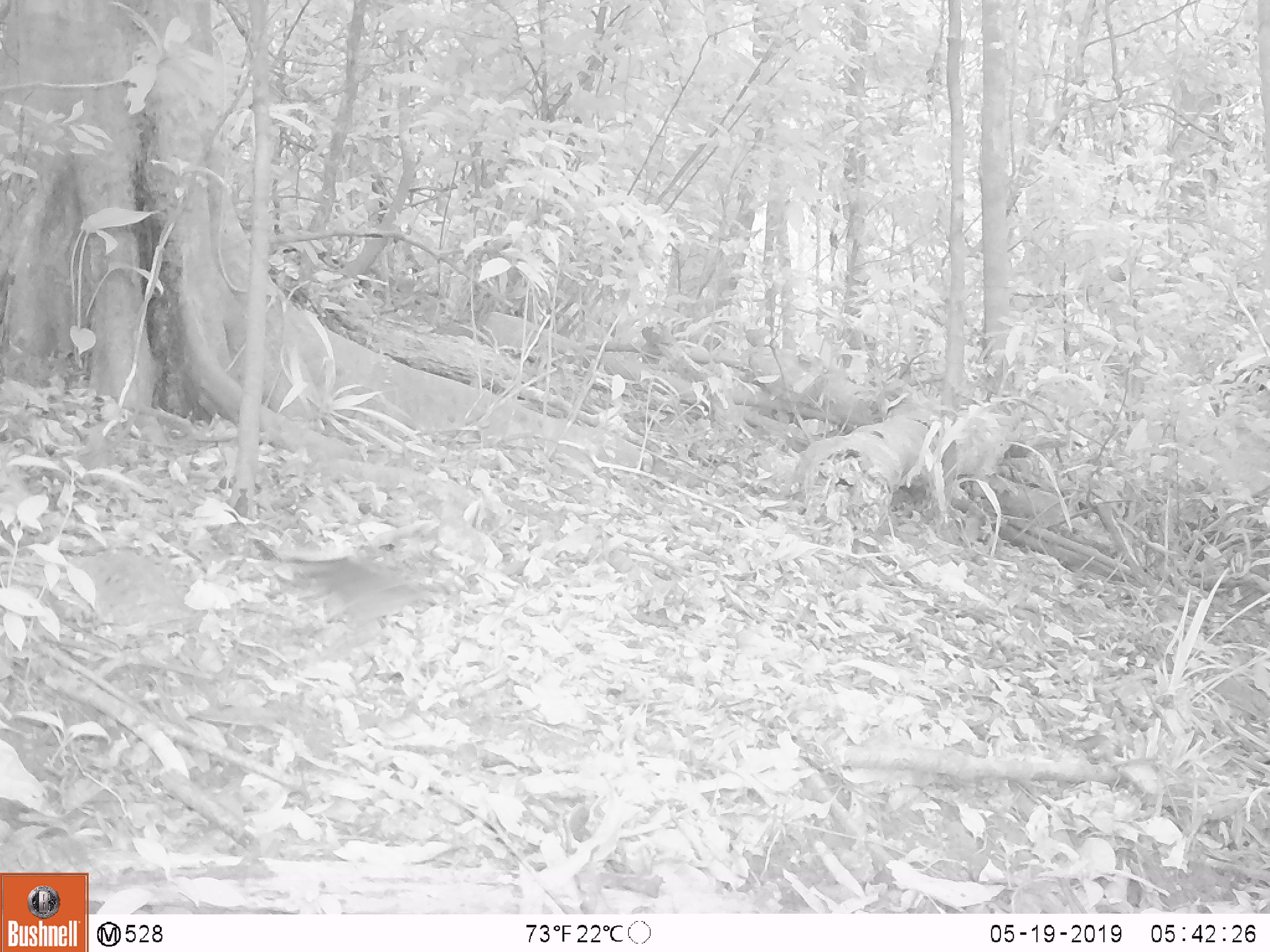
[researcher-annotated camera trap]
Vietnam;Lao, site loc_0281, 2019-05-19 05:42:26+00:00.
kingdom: Animalia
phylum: Chordata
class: Aves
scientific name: Aves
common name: bird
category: unidentified bird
Unidentified bird (bird) (Aves). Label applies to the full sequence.